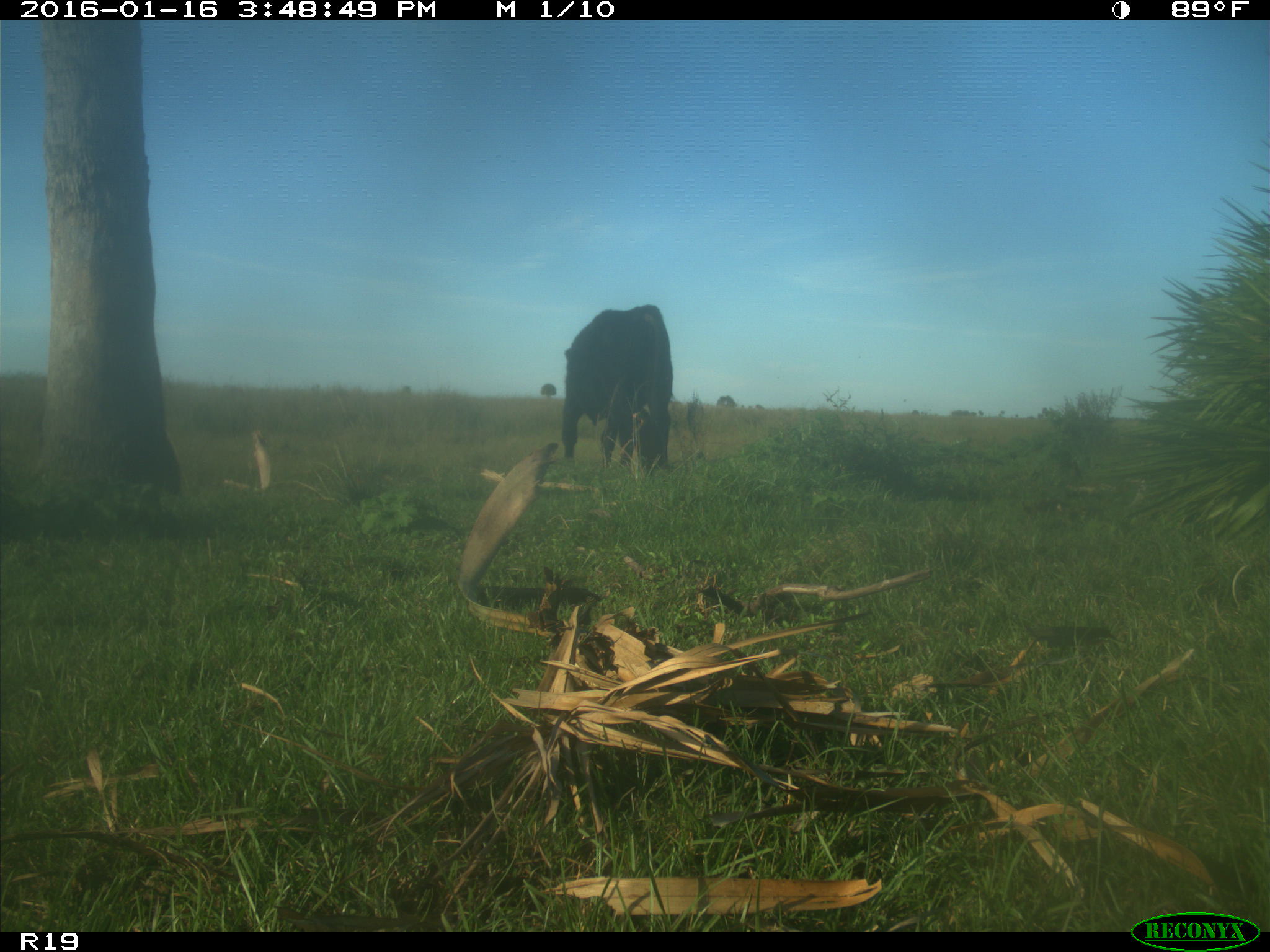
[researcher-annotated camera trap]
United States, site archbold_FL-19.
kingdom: Animalia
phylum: Chordata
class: Mammalia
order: Artiodactyla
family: Bovidae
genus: Bos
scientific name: Bos taurus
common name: domestic cow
Bos taurus (domestic cow).